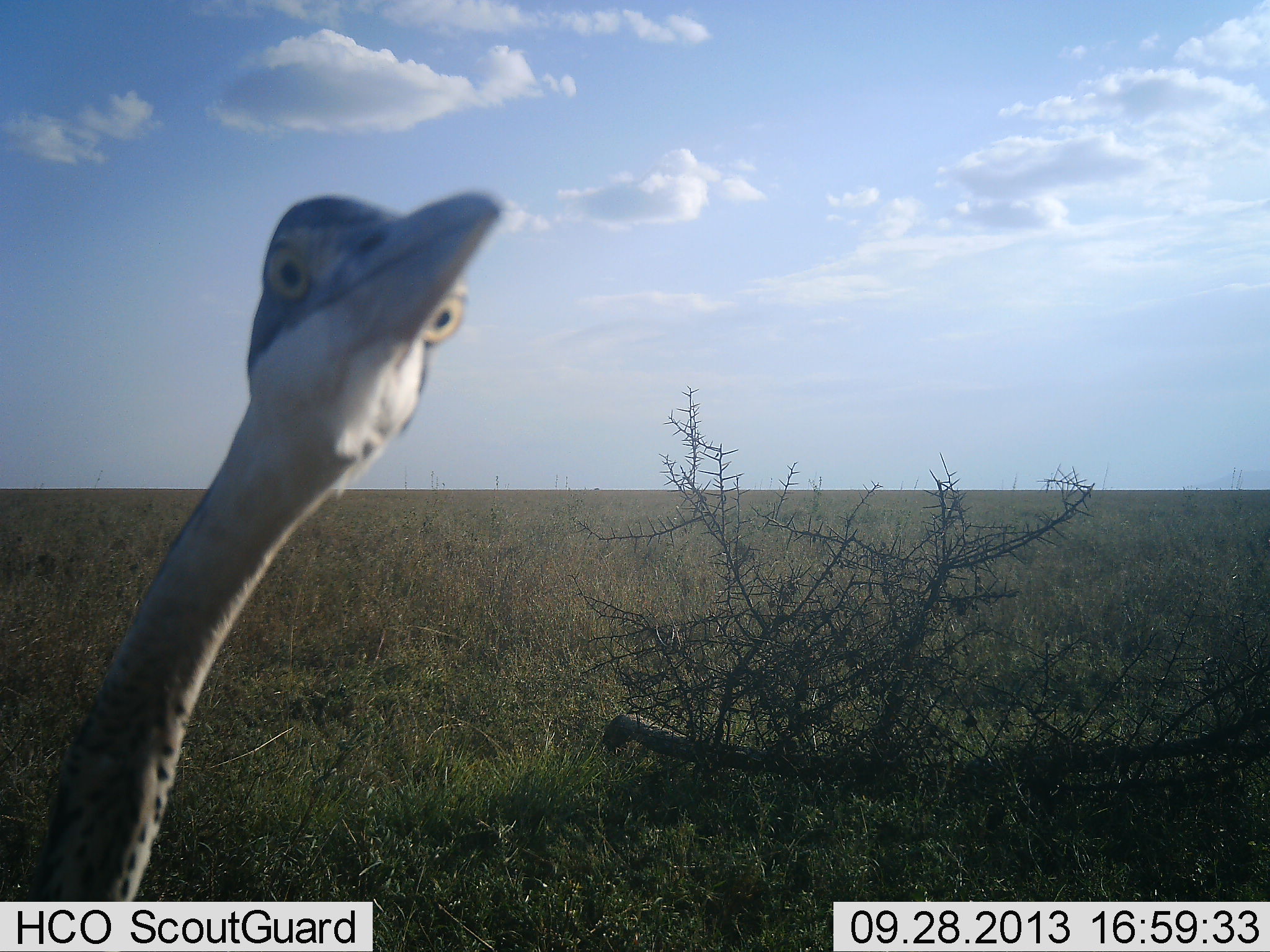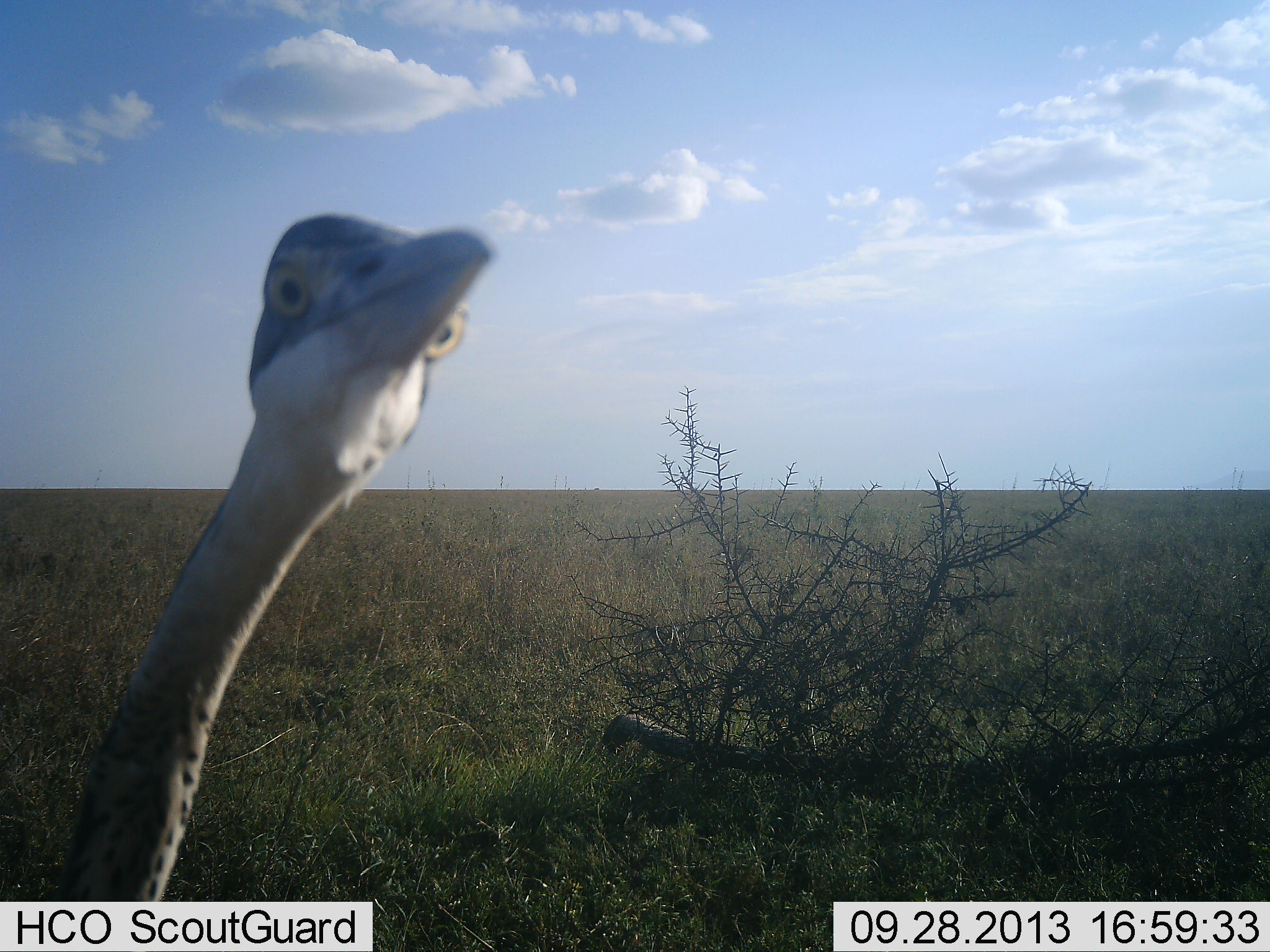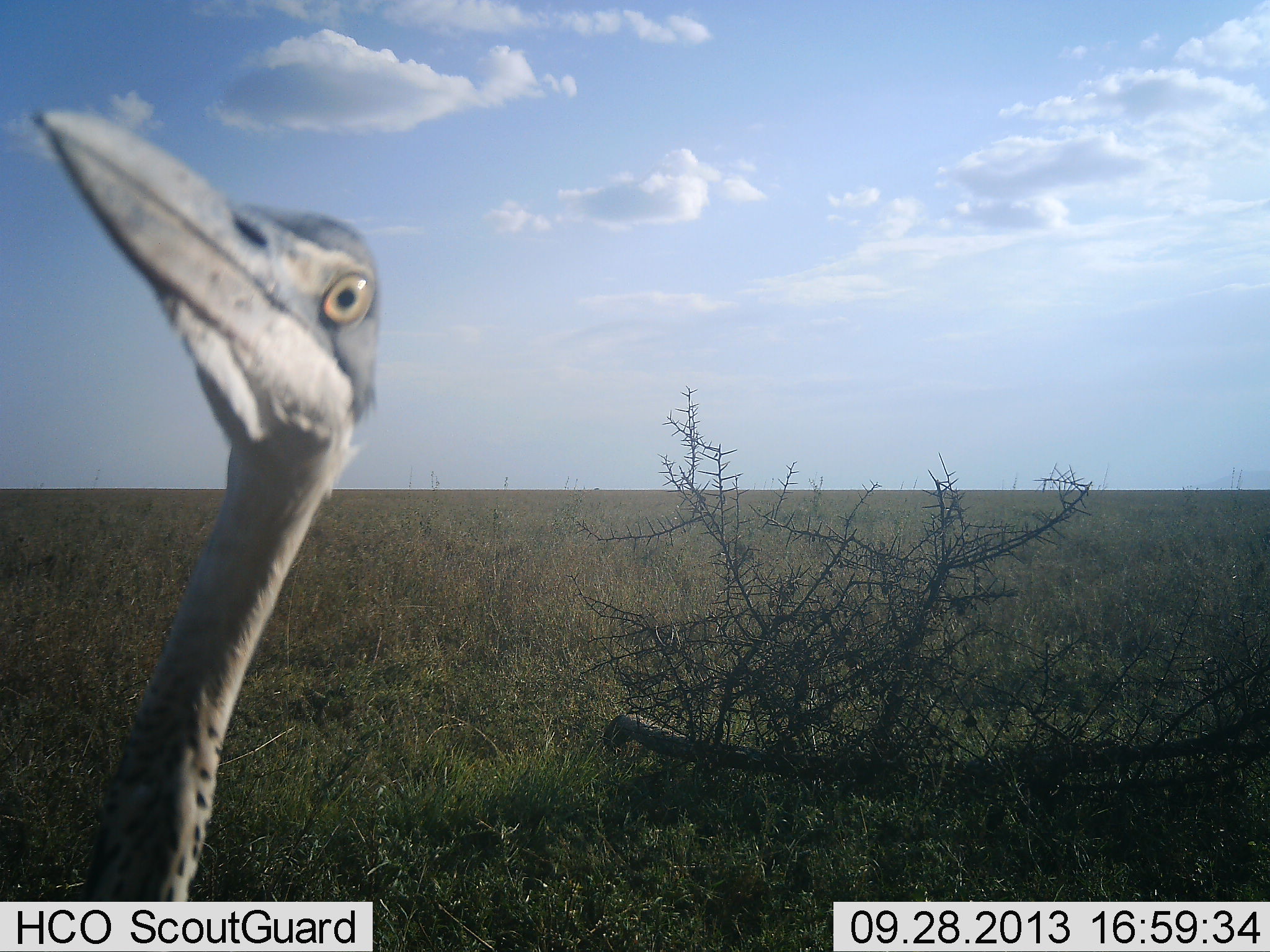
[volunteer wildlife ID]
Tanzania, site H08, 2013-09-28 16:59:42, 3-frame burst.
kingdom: Animalia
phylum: Chordata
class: Aves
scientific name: Aves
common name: bird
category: otherbird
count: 1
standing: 86%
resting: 0%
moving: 14%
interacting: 14%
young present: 0%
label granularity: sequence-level